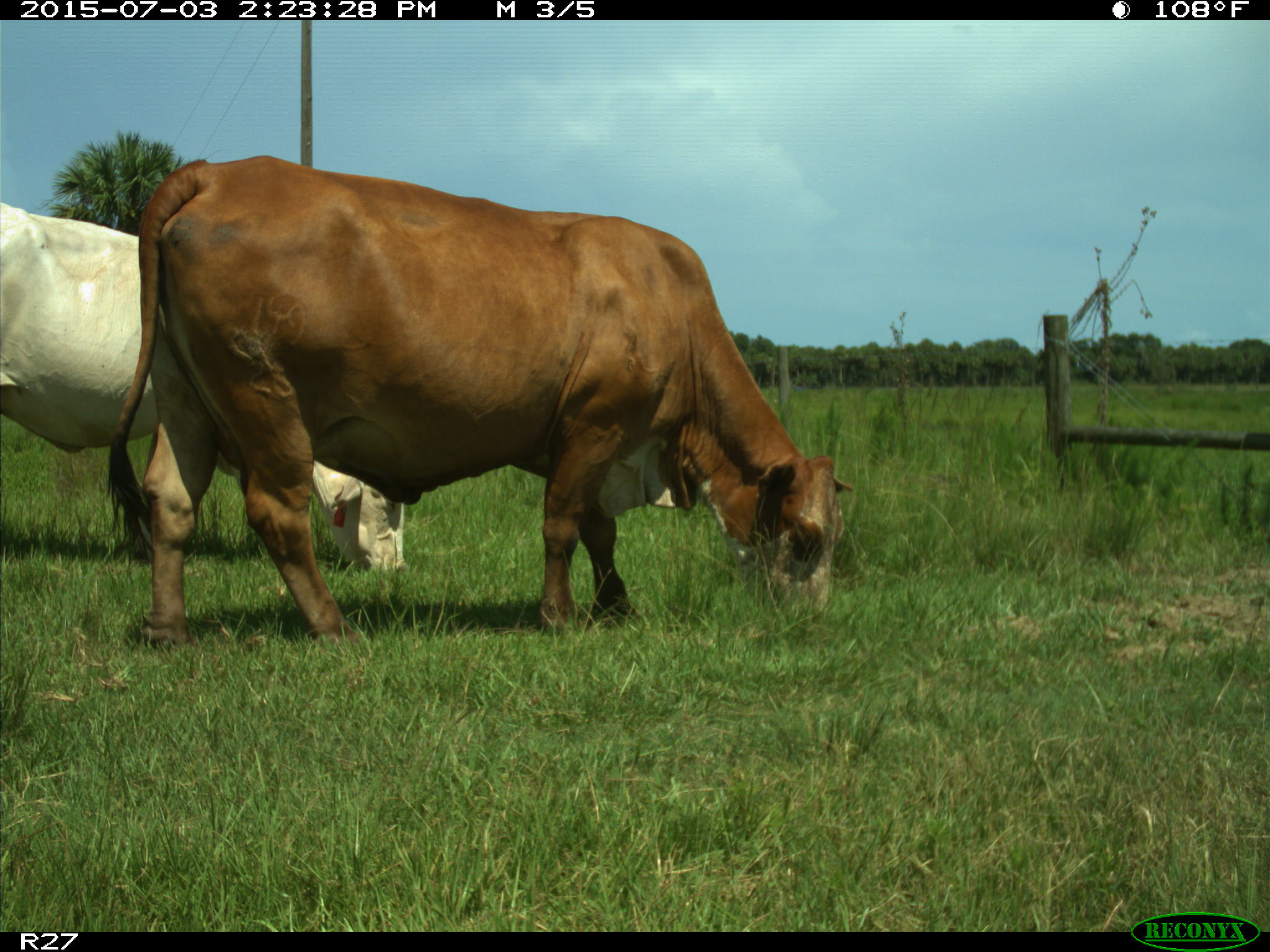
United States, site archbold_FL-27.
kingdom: Animalia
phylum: Chordata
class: Mammalia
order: Artiodactyla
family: Bovidae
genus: Bos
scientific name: Bos taurus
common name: domestic cow